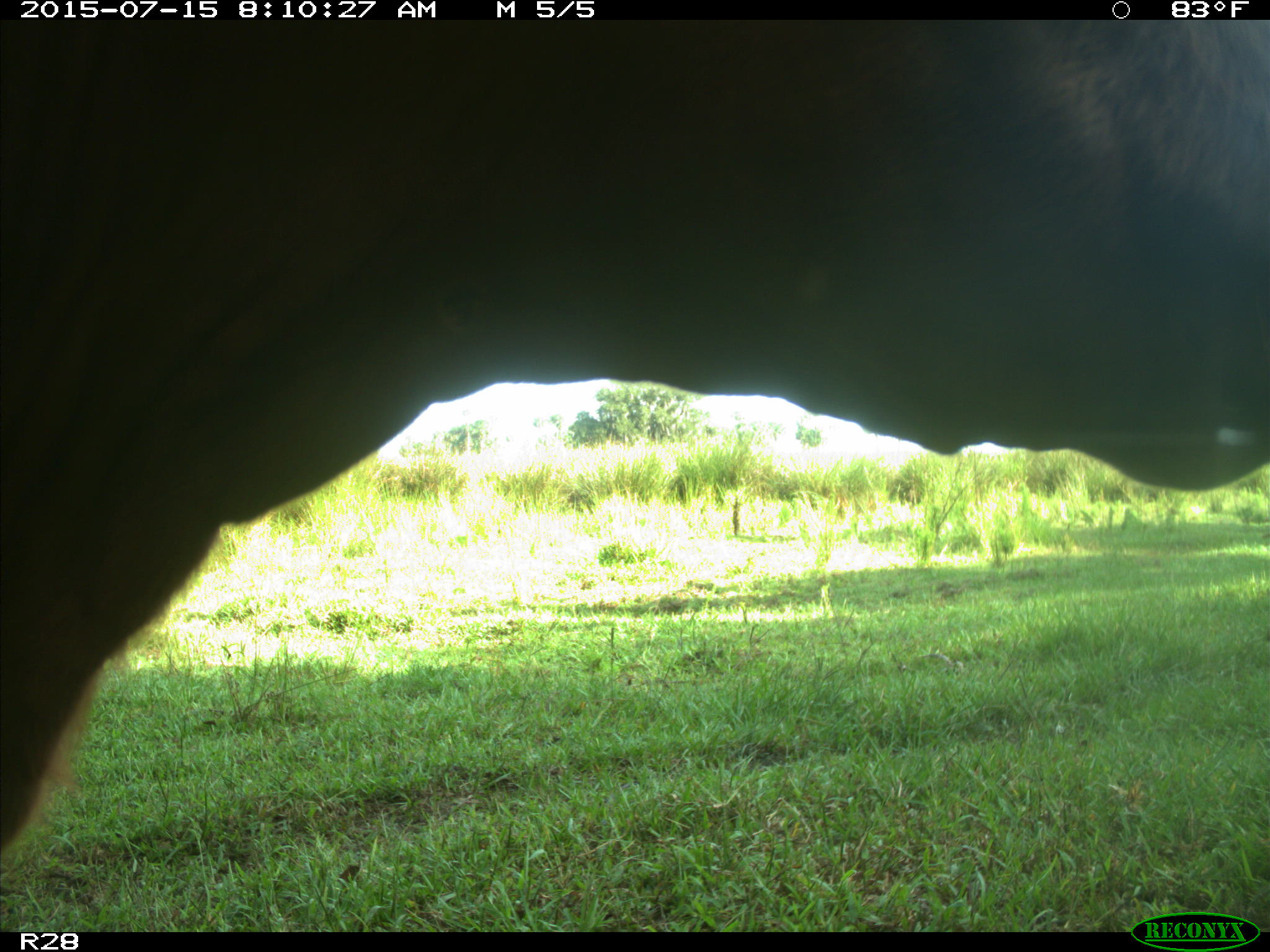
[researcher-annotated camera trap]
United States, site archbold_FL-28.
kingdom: Animalia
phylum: Chordata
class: Mammalia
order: Artiodactyla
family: Bovidae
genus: Bos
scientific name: Bos taurus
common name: domestic cow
Bos taurus (domestic cow).